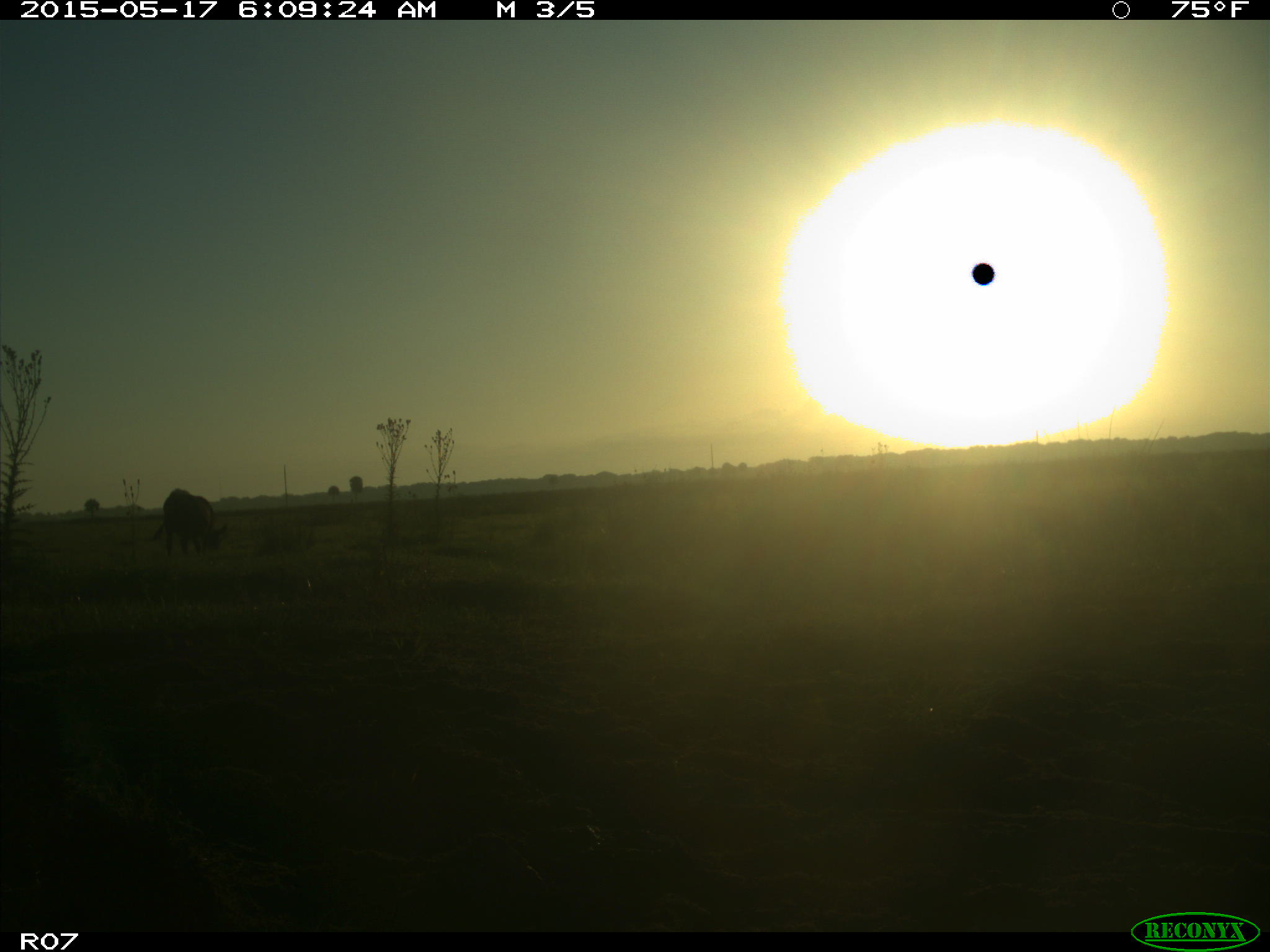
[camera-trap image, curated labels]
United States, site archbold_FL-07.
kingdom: Animalia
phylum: Chordata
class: Mammalia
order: Artiodactyla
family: Bovidae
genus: Bos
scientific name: Bos taurus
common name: domestic cow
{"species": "Bos taurus (domestic cow)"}